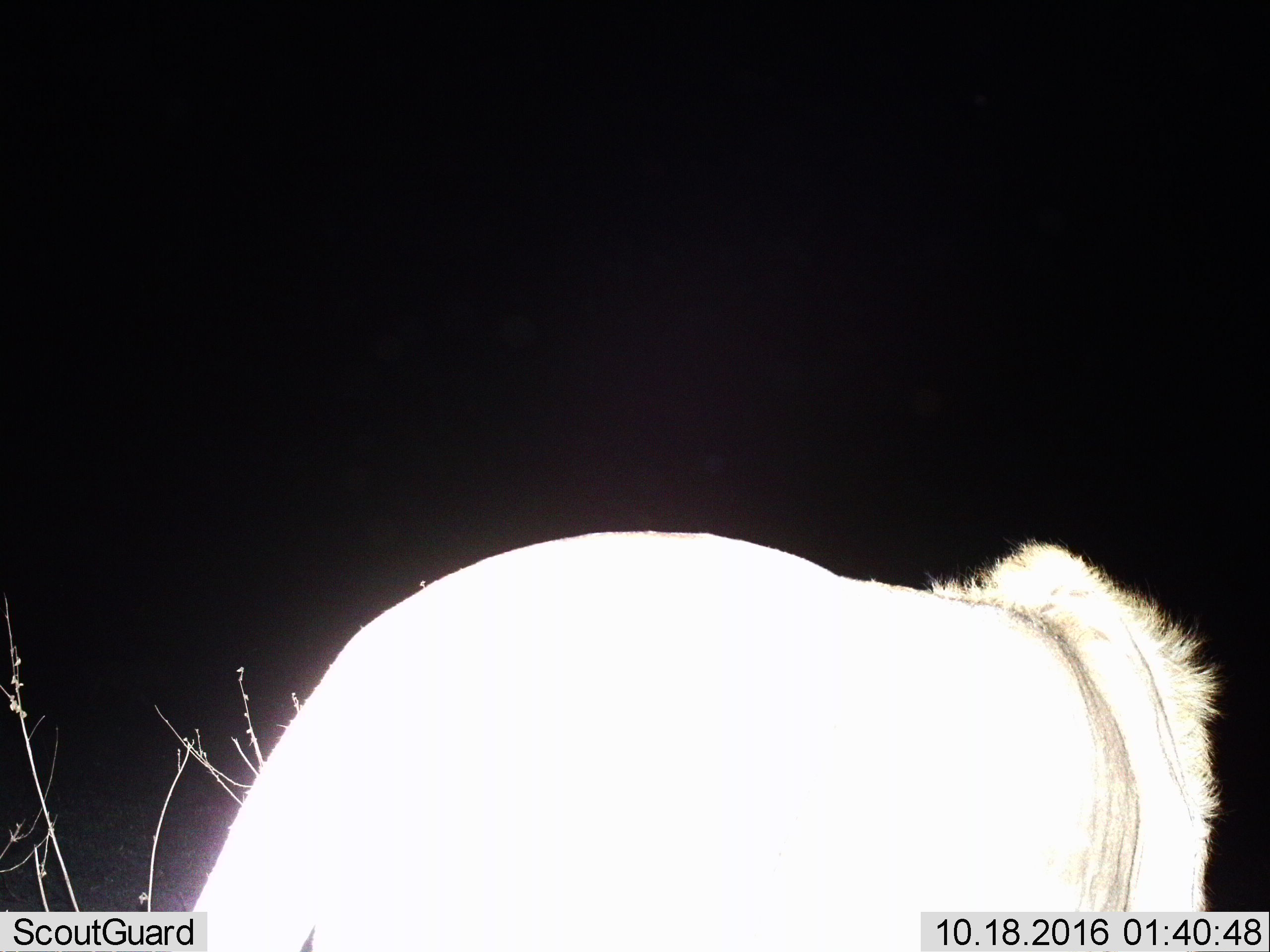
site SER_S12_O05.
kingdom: Animalia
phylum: Chordata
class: Mammalia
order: Carnivora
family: Felidae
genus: Panthera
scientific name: Panthera leo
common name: lion male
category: lionmale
Lionmale (lion male) (Panthera leo), count 1. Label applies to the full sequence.